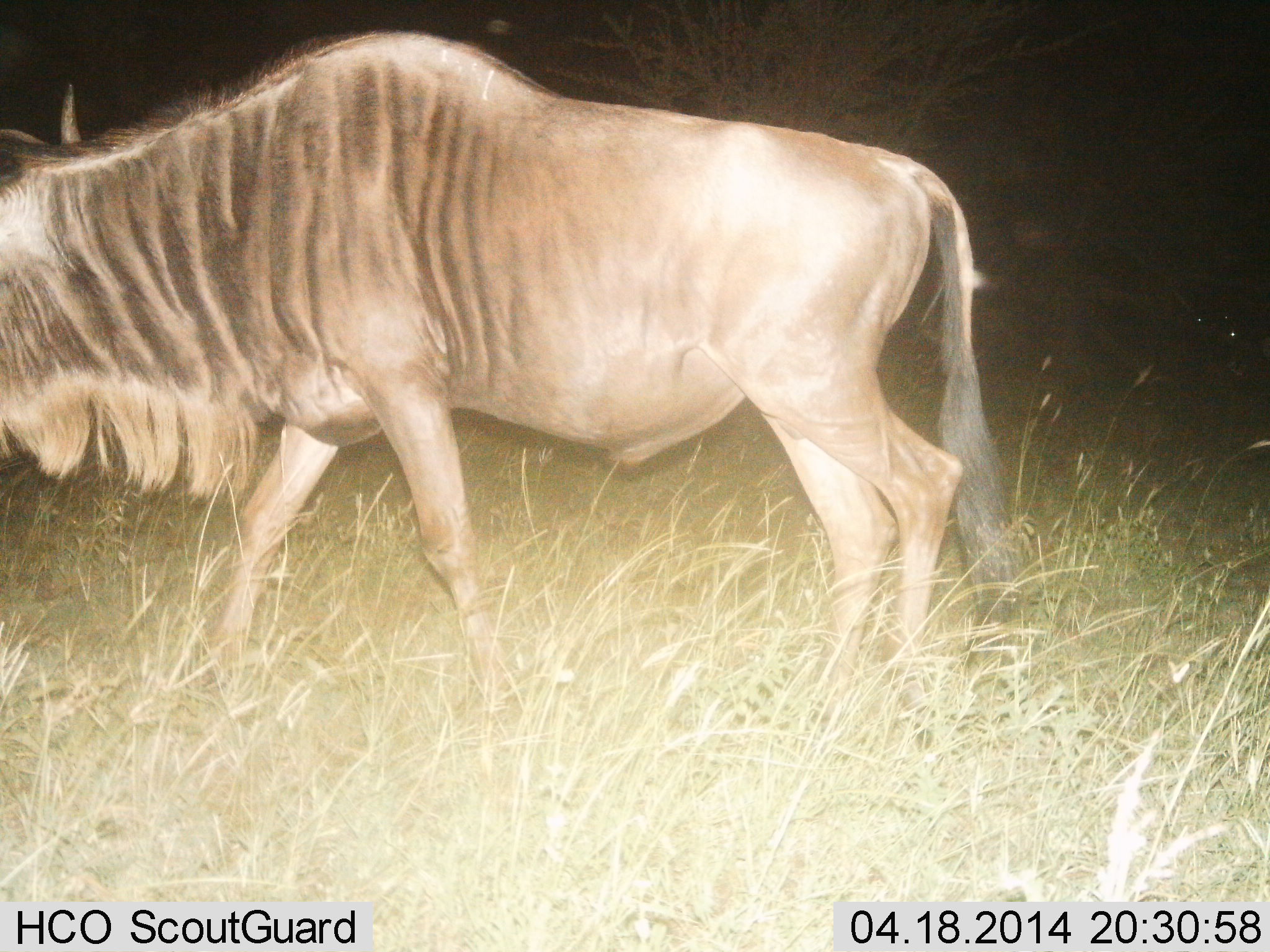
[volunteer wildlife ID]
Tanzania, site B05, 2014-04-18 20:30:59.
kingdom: Animalia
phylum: Chordata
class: Mammalia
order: Artiodactyla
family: Bovidae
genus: Connochaetes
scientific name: Connochaetes taurinus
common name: blue wildebeest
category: wildebeest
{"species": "wildebeest (blue wildebeest) (Connochaetes taurinus)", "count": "1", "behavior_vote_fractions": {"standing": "40%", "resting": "0%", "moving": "70%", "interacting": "0%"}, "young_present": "0%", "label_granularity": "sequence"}